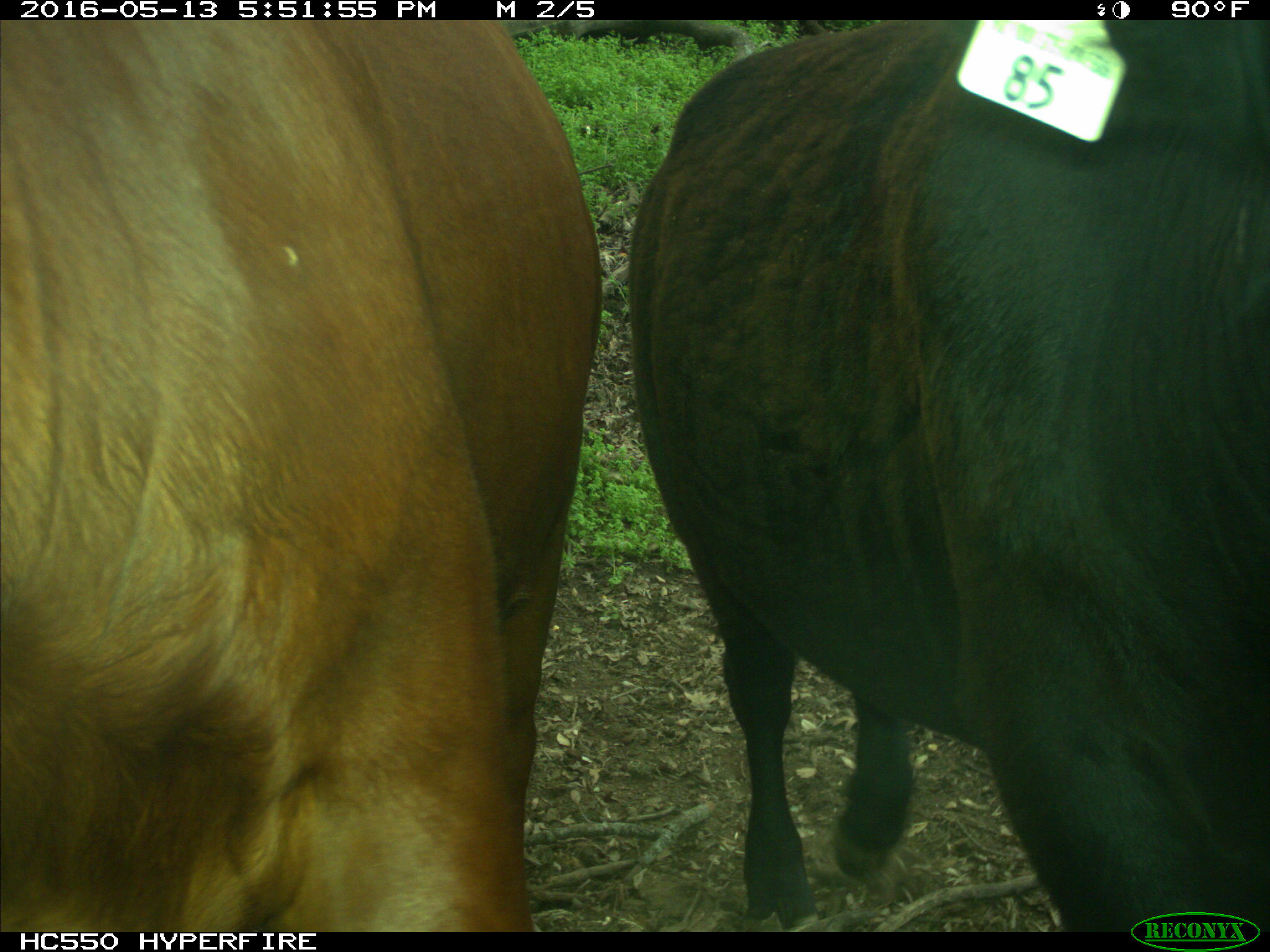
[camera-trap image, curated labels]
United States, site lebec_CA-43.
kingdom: Animalia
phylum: Chordata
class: Mammalia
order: Artiodactyla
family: Bovidae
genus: Bos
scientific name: Bos taurus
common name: domestic cow